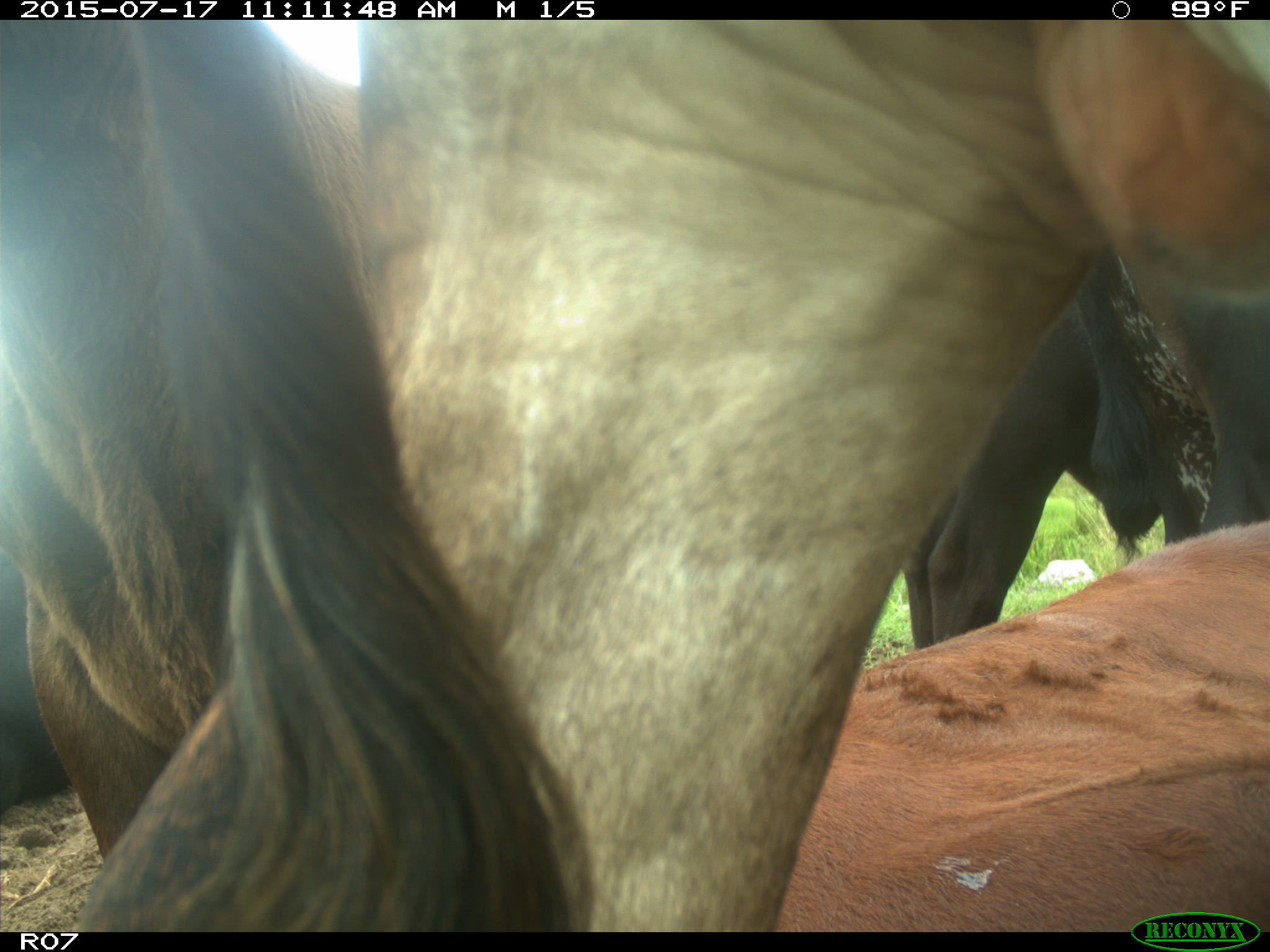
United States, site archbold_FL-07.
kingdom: Animalia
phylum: Chordata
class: Mammalia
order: Artiodactyla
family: Bovidae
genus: Bos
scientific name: Bos taurus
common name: domestic cow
Bos taurus (domestic cow).